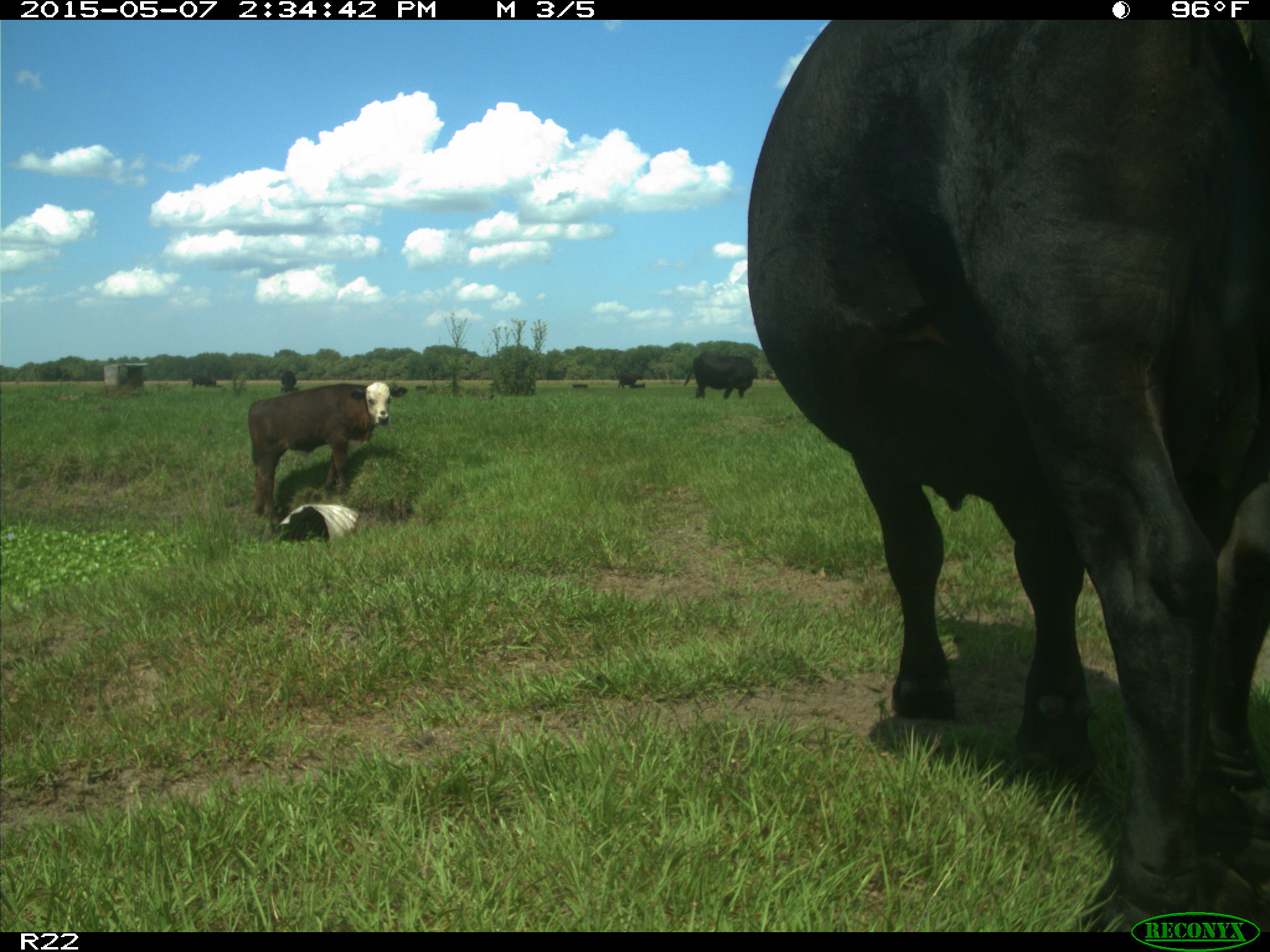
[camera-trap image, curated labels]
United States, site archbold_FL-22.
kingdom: Animalia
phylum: Chordata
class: Mammalia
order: Artiodactyla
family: Bovidae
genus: Bos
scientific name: Bos taurus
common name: domestic cow